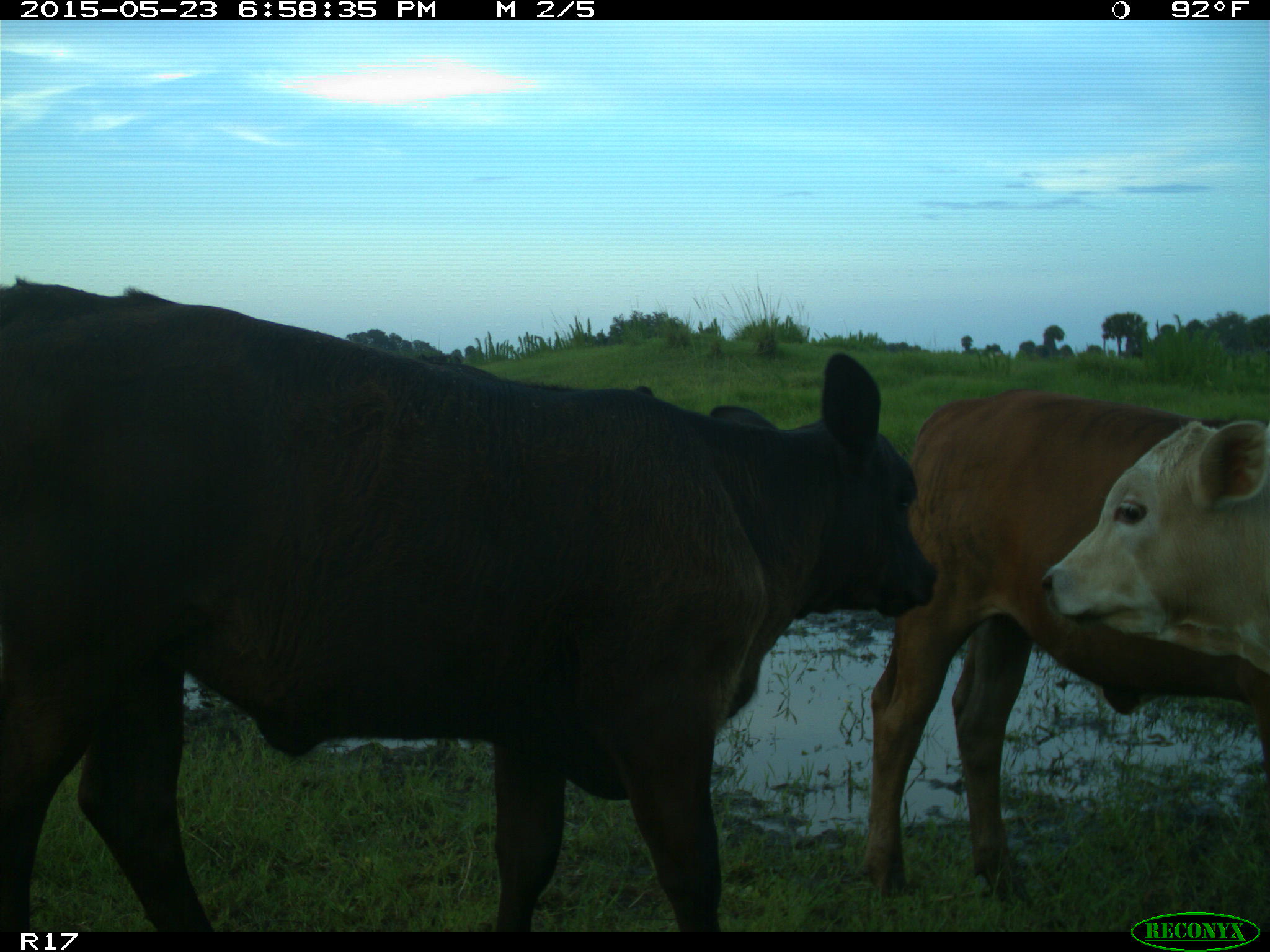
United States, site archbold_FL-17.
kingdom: Animalia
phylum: Chordata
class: Mammalia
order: Artiodactyla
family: Bovidae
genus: Bos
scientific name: Bos taurus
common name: domestic cow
Bos taurus (domestic cow).